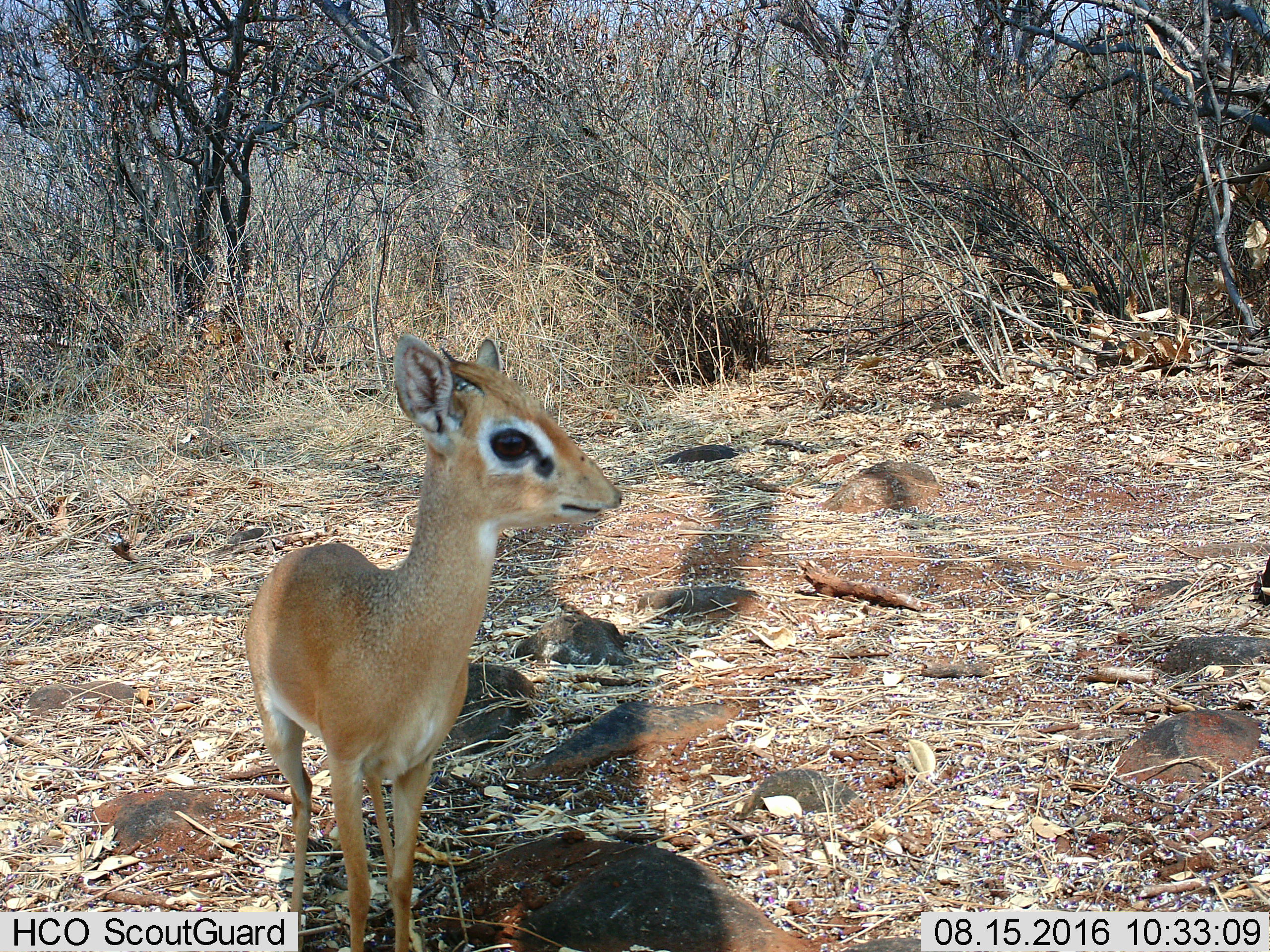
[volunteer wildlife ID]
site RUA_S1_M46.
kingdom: Animalia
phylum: Chordata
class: Mammalia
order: Artiodactyla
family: Bovidae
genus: Madoqua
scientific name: Madoqua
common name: dik-dik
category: dikdik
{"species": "dikdik (dik-dik) (Madoqua)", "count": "1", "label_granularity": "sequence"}